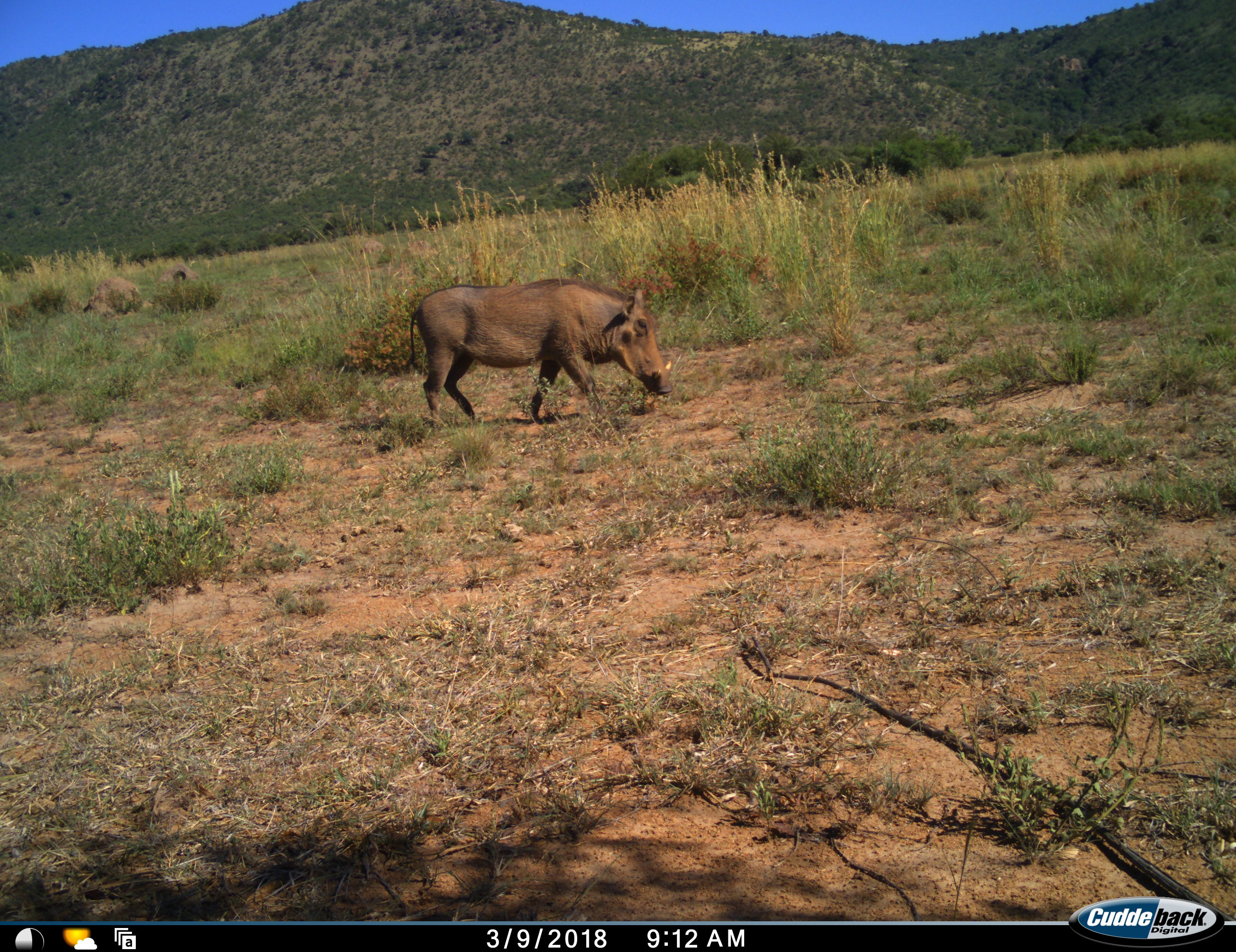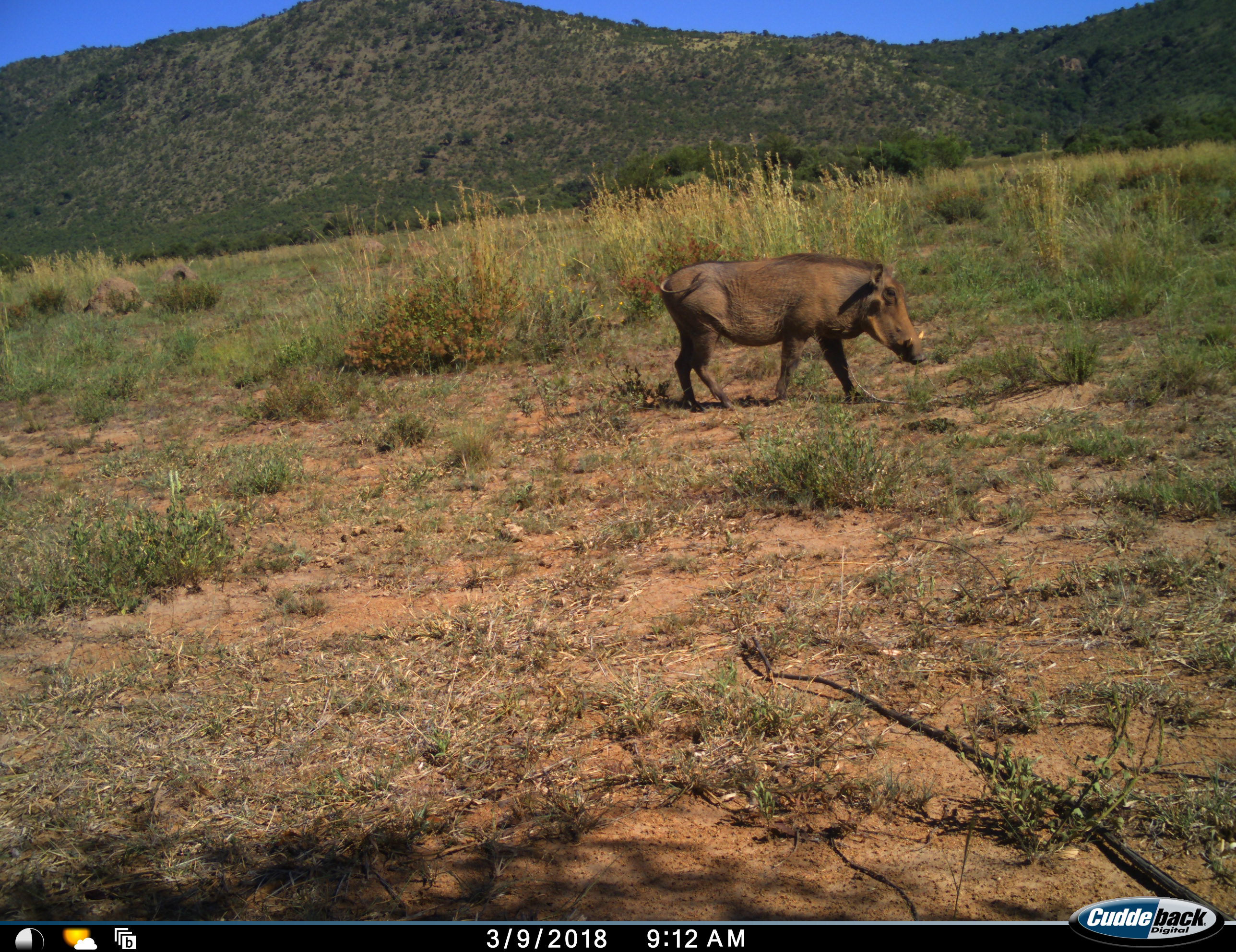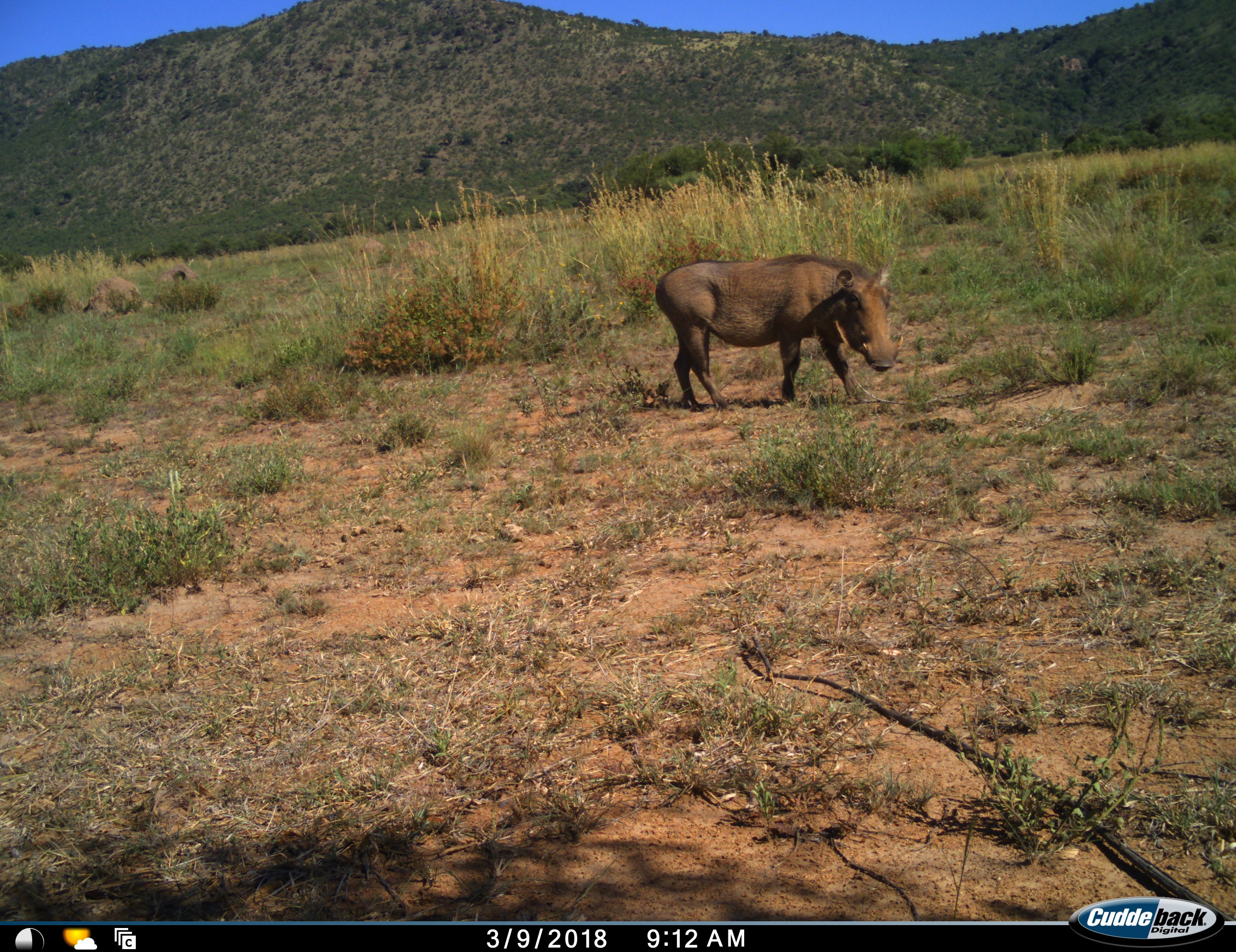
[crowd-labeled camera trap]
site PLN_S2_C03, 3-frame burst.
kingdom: Animalia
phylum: Chordata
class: Mammalia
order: Artiodactyla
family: Suidae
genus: Phacochoerus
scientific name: Phacochoerus africanus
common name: warthog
Warthog (Phacochoerus africanus), count 1. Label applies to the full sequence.